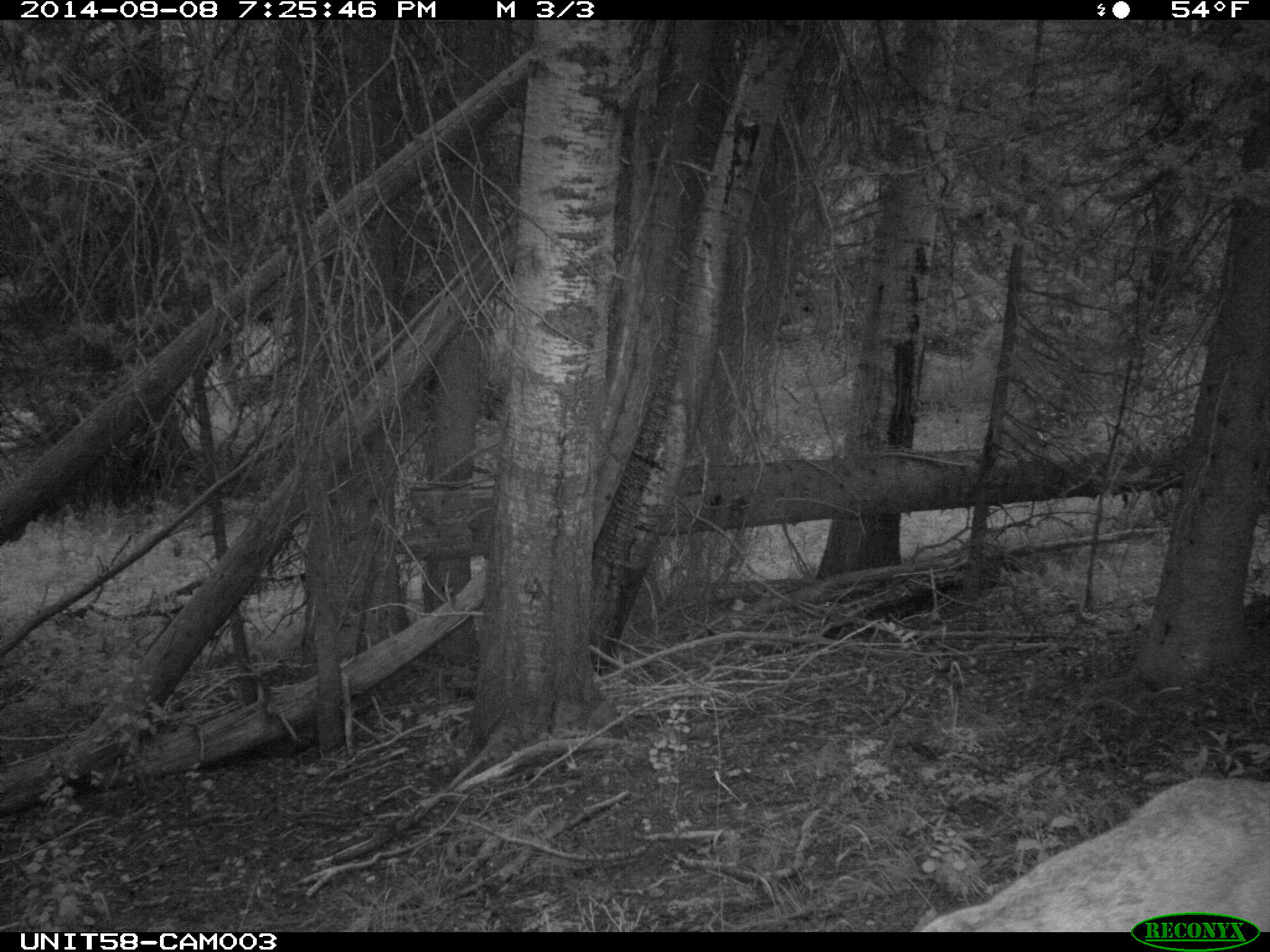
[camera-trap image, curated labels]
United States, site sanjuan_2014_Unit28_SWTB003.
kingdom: Animalia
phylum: Chordata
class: Mammalia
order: Artiodactyla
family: Cervidae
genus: Odocoileus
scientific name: Odocoileus hemionus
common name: mule deer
Odocoileus hemionus (mule deer).